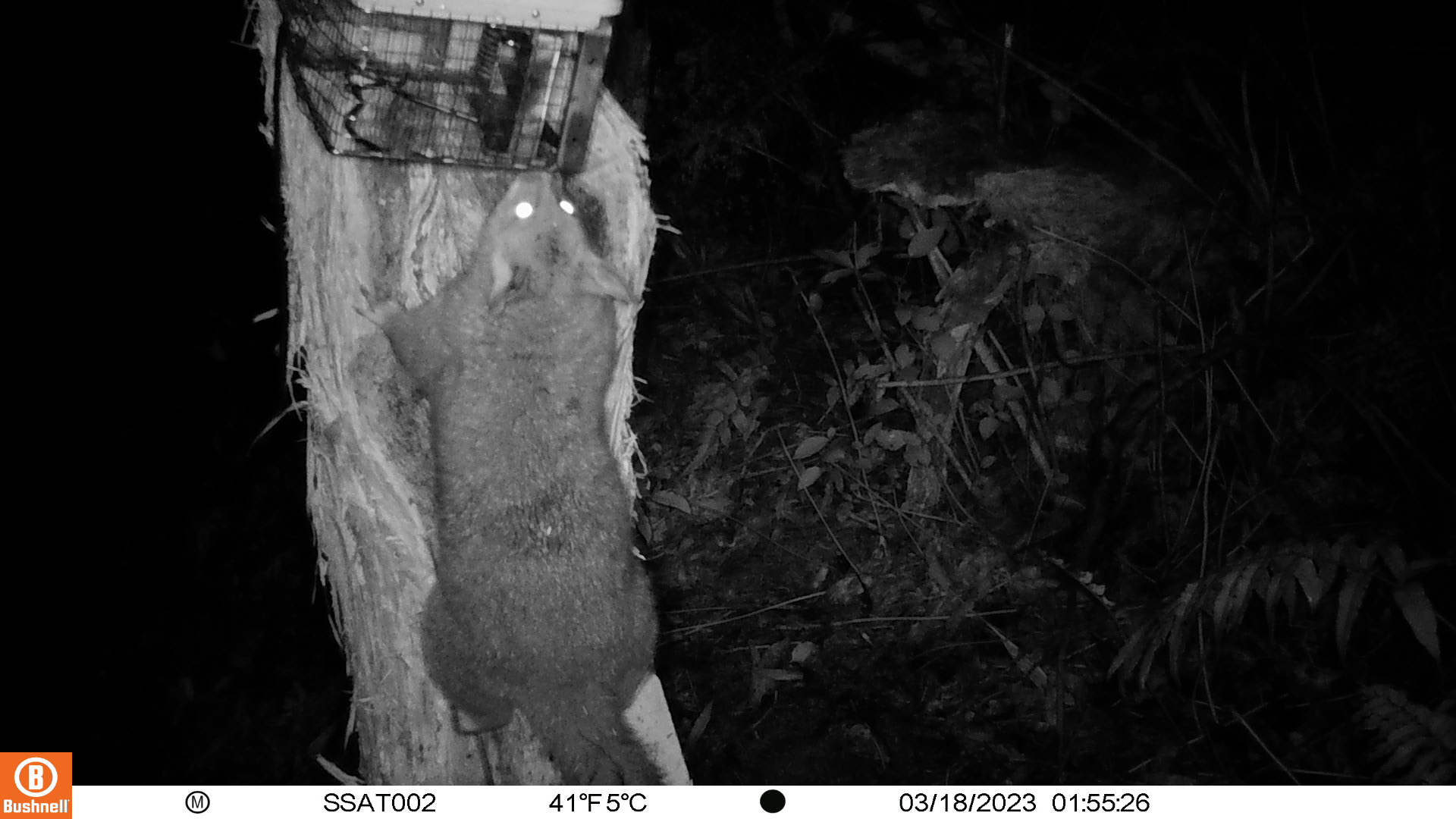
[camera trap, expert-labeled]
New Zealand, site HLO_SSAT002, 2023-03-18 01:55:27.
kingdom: Animalia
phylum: Chordata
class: Mammalia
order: Diprotodontia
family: Phalangeridae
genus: Trichosurus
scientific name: Trichosurus vulpecula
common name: common brushtail possum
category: possum